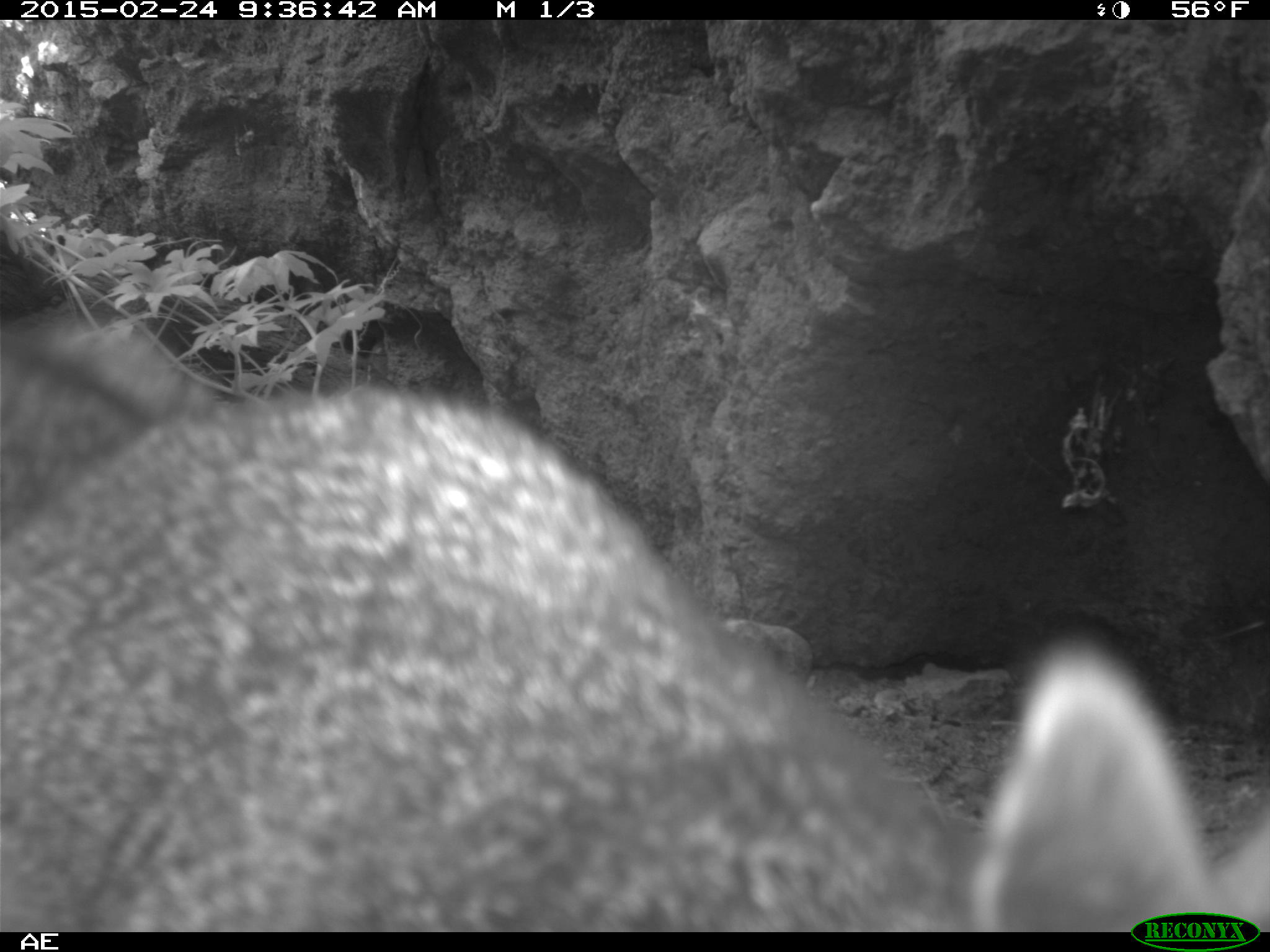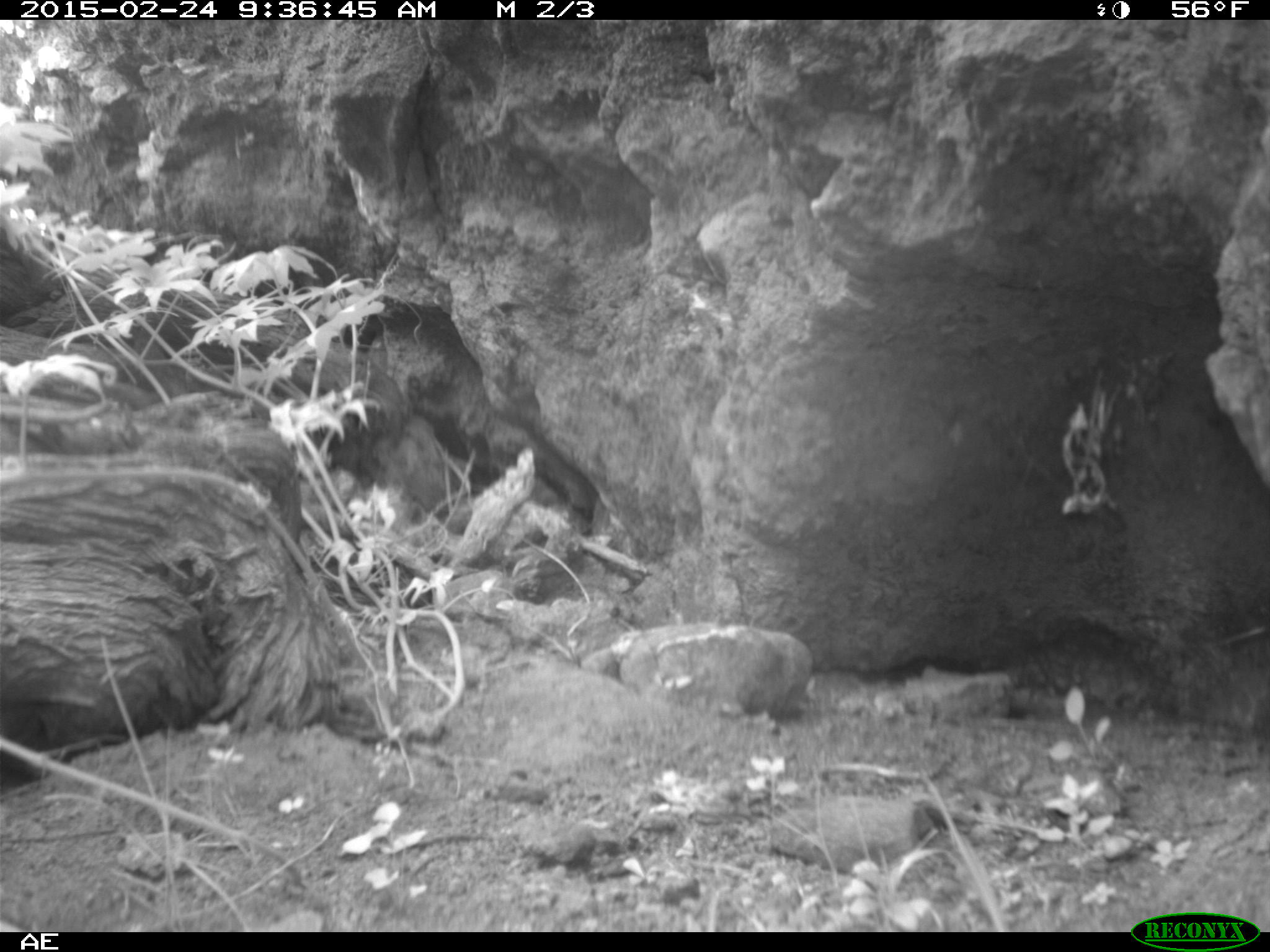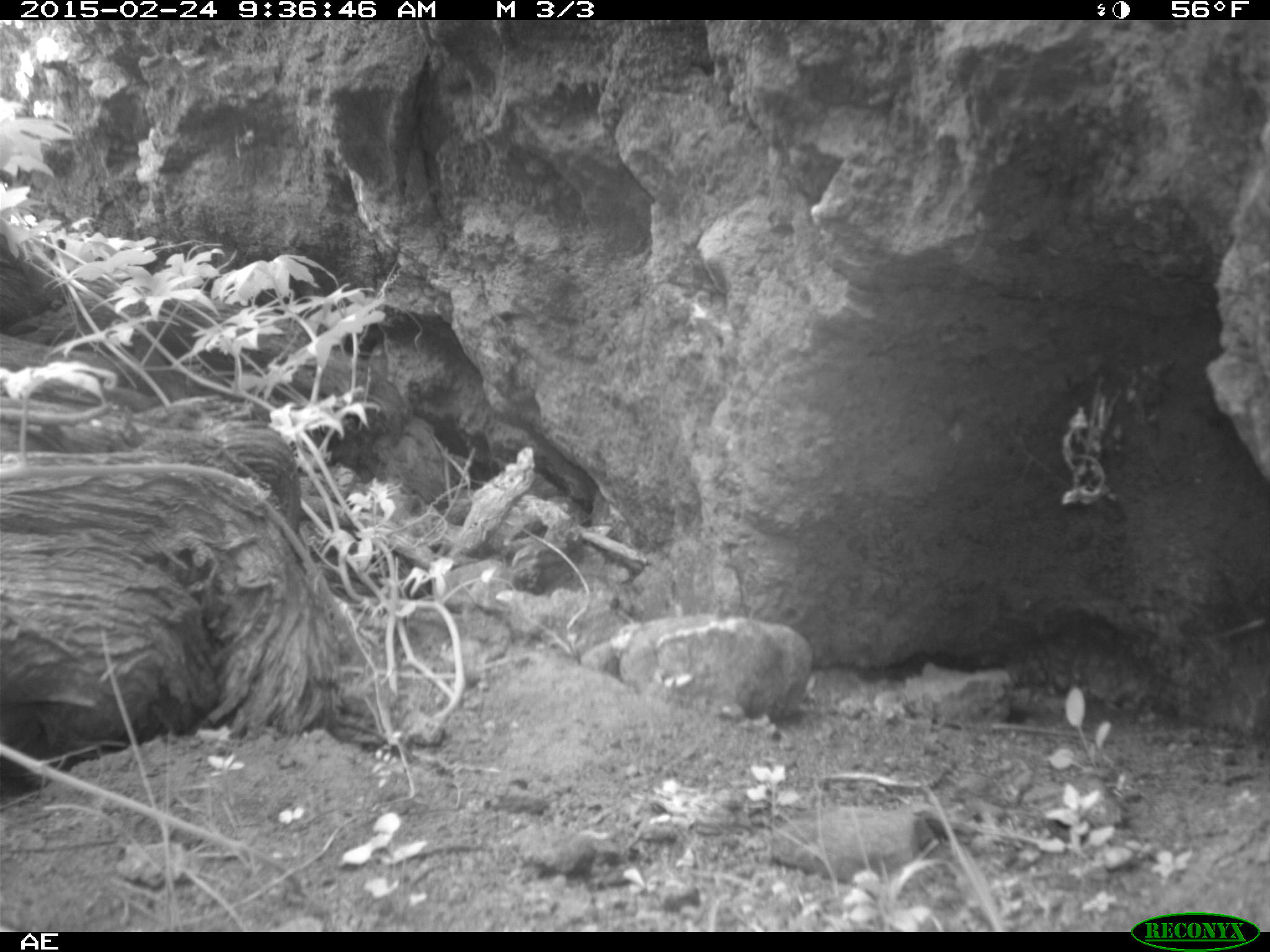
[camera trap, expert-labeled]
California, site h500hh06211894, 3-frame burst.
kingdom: Animalia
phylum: Chordata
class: Mammalia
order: Carnivora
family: Canidae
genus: Urocyon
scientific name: Urocyon littoralis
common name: island fox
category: fox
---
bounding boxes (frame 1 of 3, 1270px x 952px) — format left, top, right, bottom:
fox: 0, 273, 1268, 933